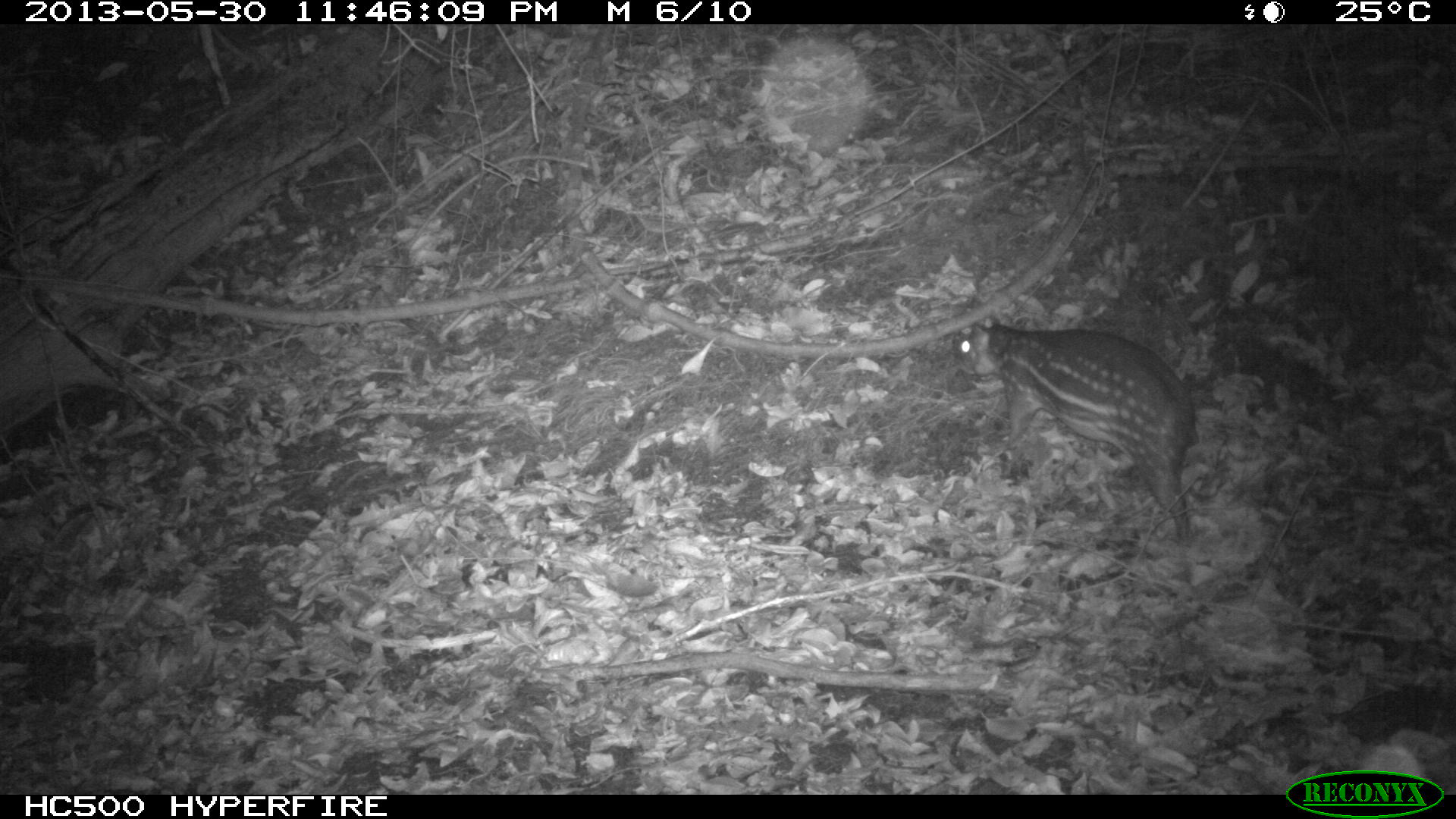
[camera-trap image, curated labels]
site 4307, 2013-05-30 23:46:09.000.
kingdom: Animalia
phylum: Chordata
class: Mammalia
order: Rodentia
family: Cuniculidae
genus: Cuniculus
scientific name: Cuniculus paca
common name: lowland paca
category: agouti paca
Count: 1.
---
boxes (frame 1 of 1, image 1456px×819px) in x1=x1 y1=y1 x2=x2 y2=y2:
agouti paca: x1=950 y1=312 x2=1197 y2=543